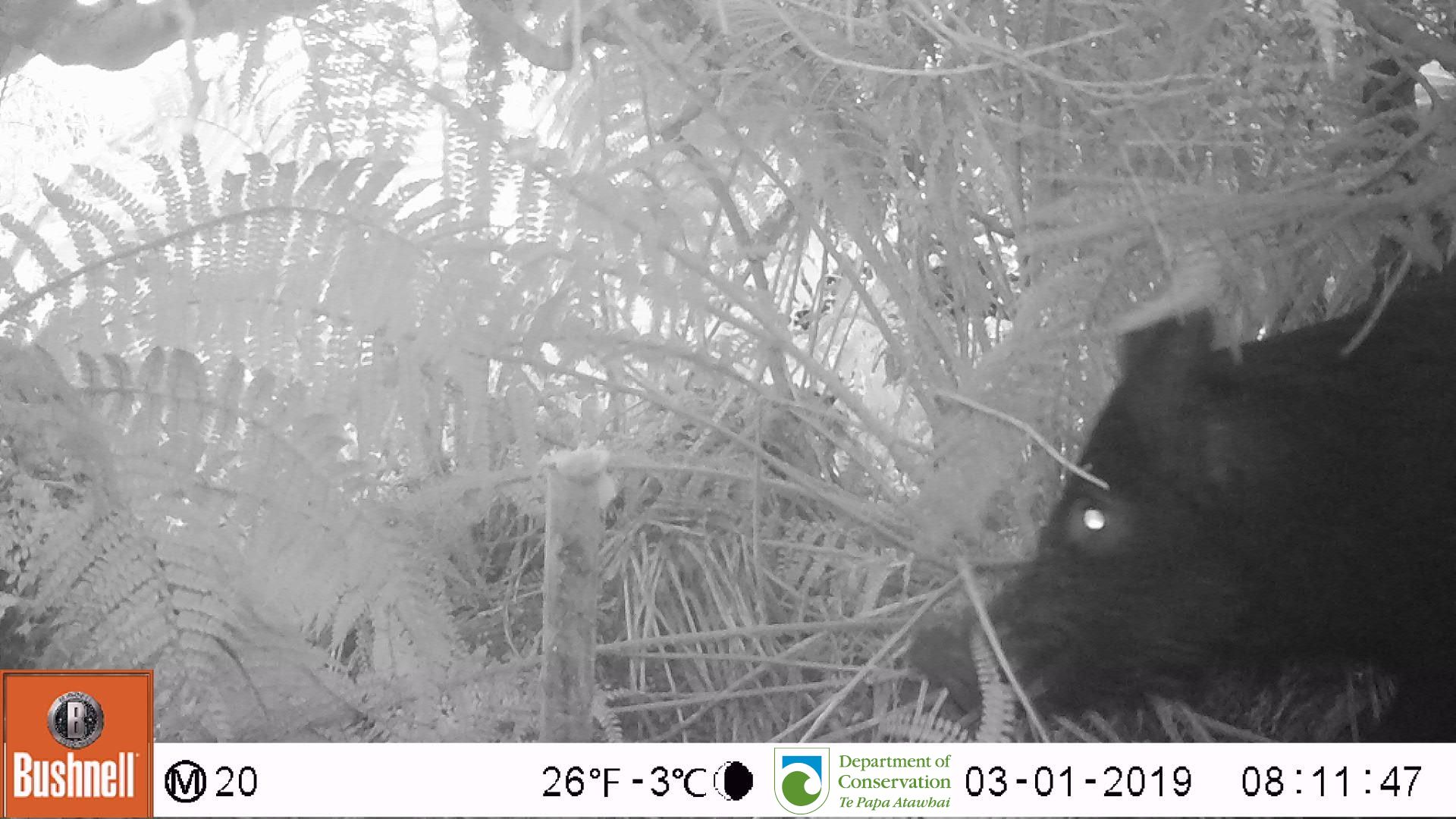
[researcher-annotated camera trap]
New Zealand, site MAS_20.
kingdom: Animalia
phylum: Chordata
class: Mammalia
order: Artiodactyla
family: Suidae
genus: Sus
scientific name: Sus scrofa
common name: pig